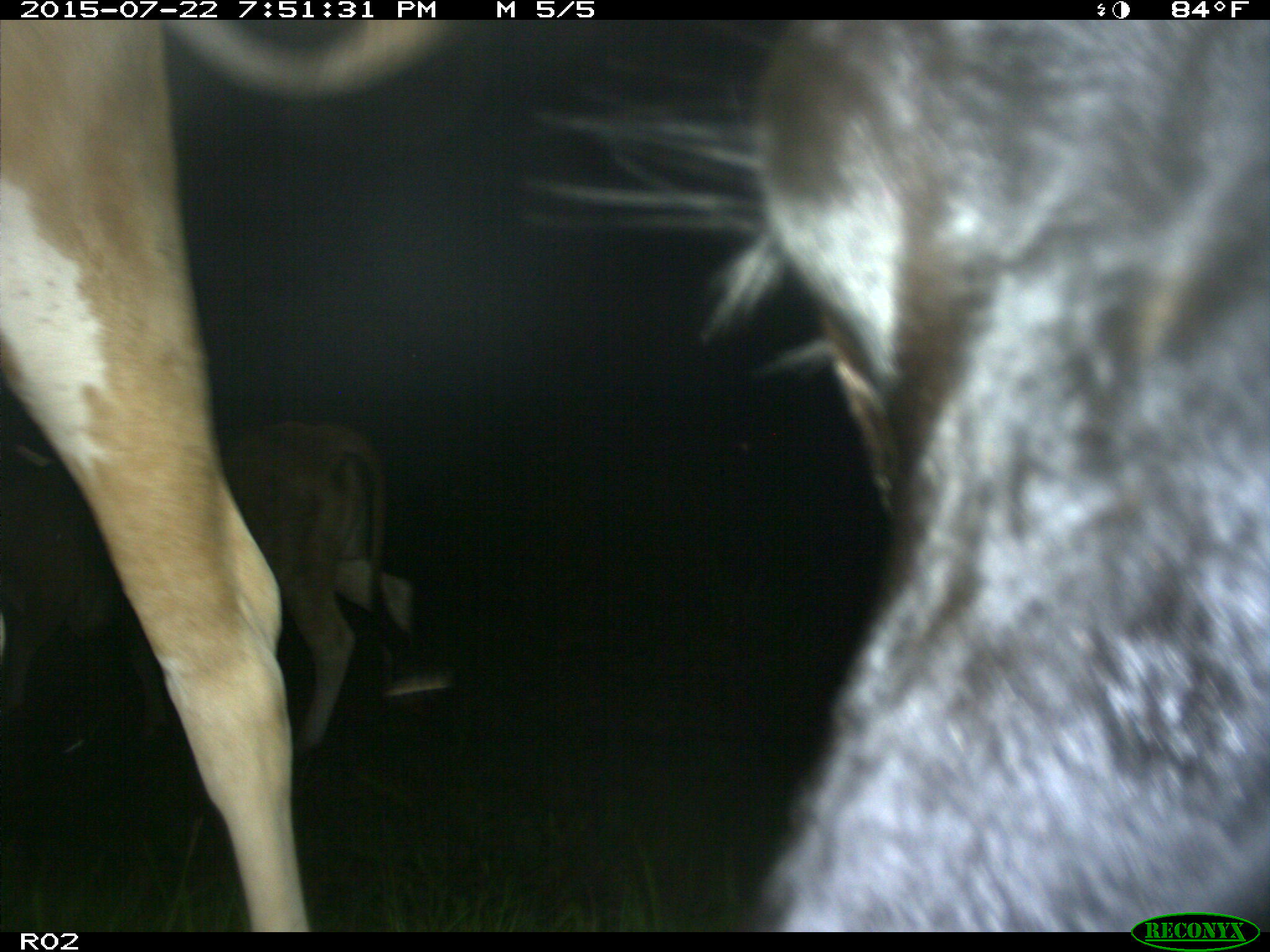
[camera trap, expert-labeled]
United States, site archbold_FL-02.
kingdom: Animalia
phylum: Chordata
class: Mammalia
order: Artiodactyla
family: Bovidae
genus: Bos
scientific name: Bos taurus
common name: domestic cow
Bos taurus (domestic cow).